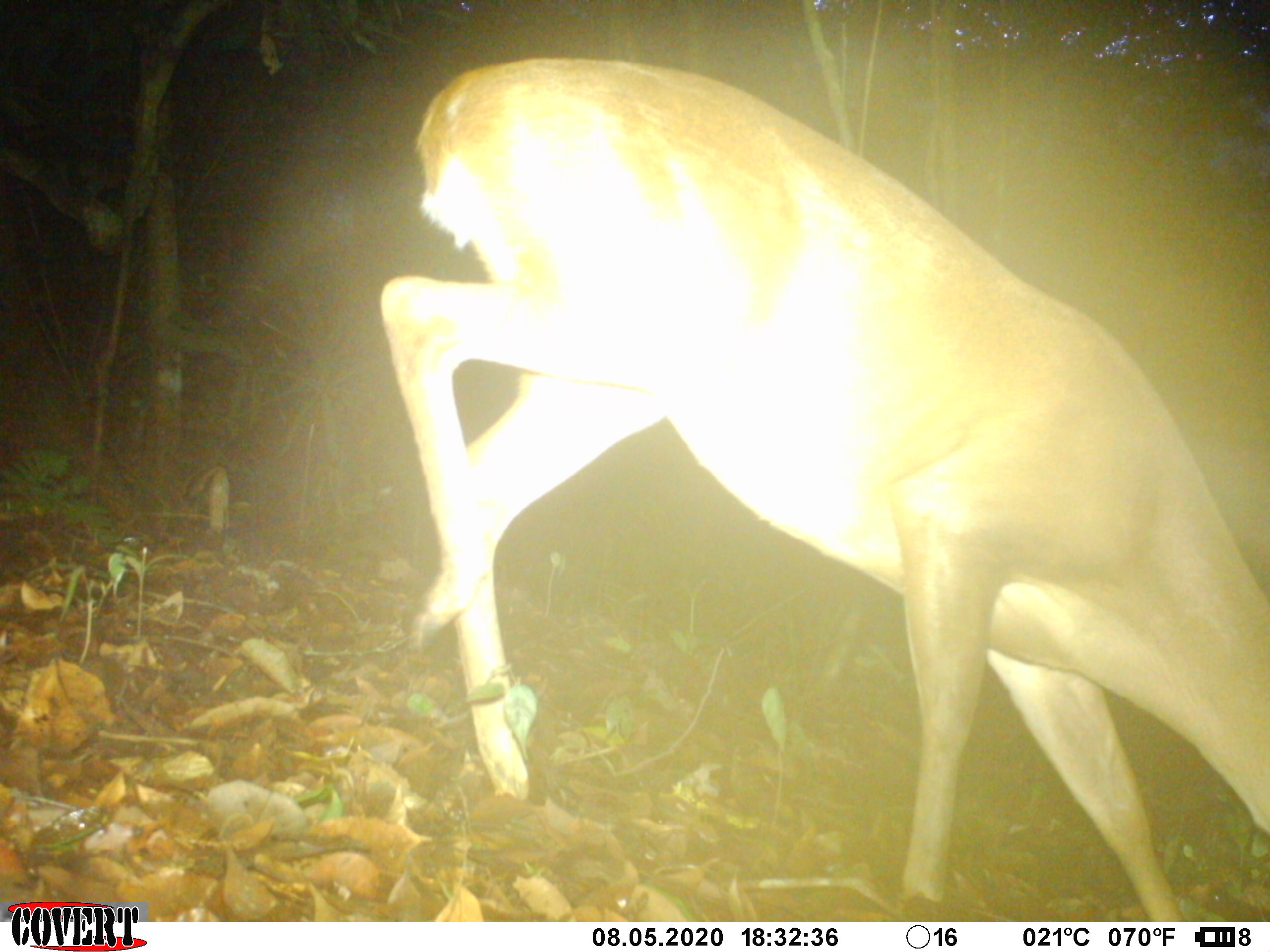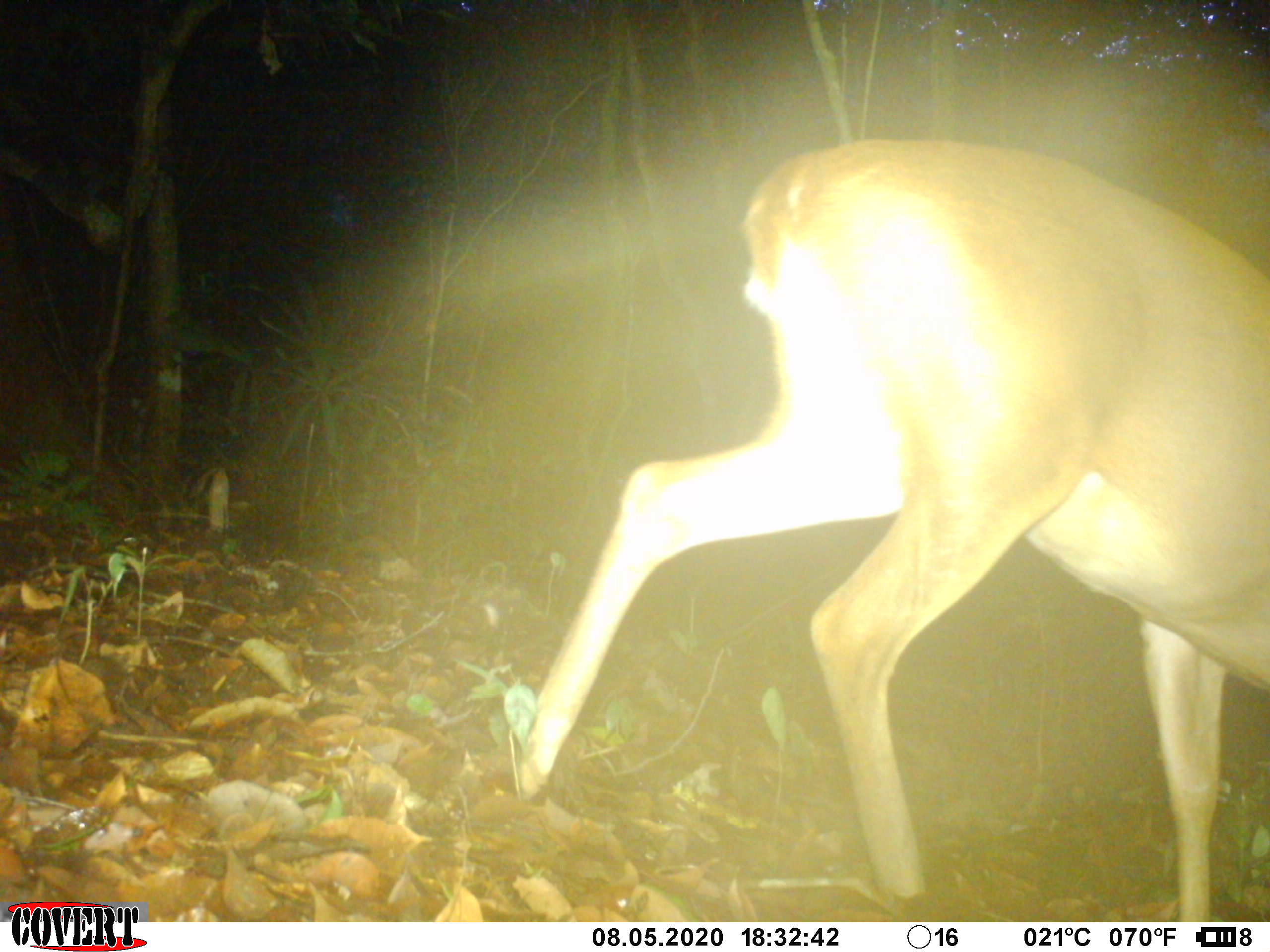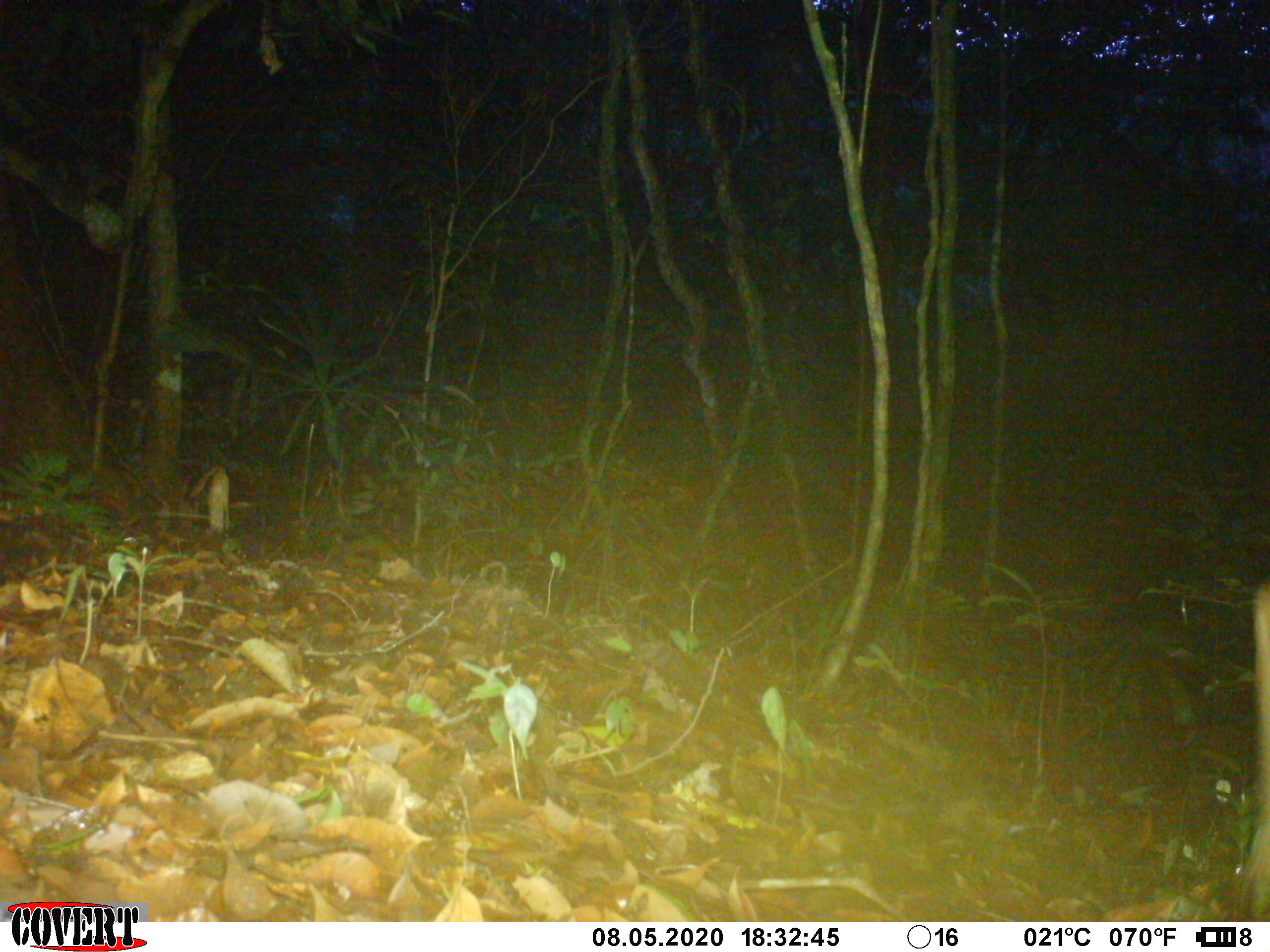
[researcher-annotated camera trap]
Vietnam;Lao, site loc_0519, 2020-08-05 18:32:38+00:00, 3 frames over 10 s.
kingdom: Animalia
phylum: Chordata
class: Mammalia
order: Artiodactyla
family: Cervidae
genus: Muntiacus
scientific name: Muntiacus vuquangensis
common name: large-antlered muntjac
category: large antlered muntjac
Large antlered muntjac (large-antlered muntjac) (Muntiacus vuquangensis). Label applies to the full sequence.